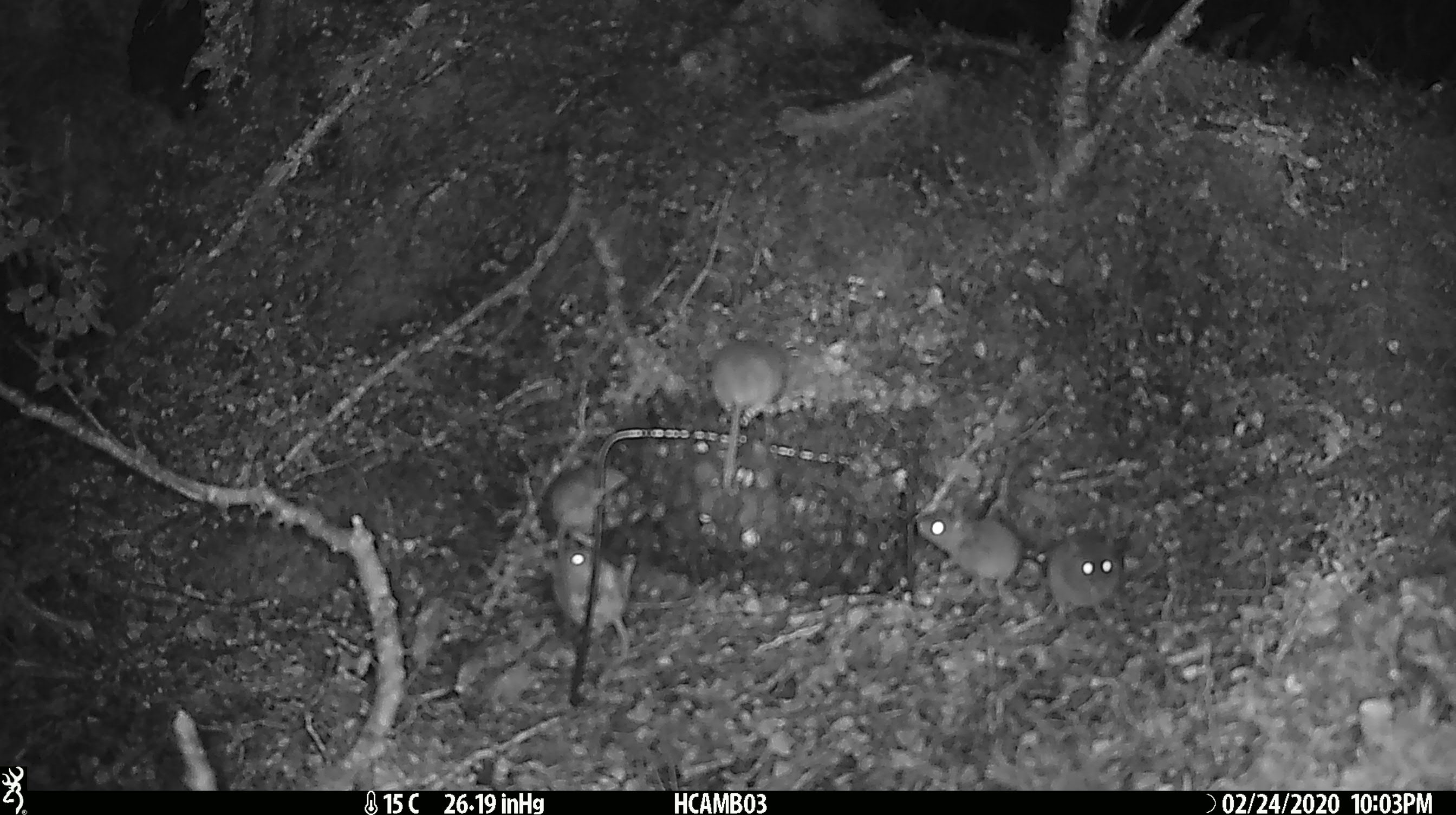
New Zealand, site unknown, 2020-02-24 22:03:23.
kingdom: Animalia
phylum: Chordata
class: Mammalia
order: Rodentia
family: Muridae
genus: Mus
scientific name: Mus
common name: mouse